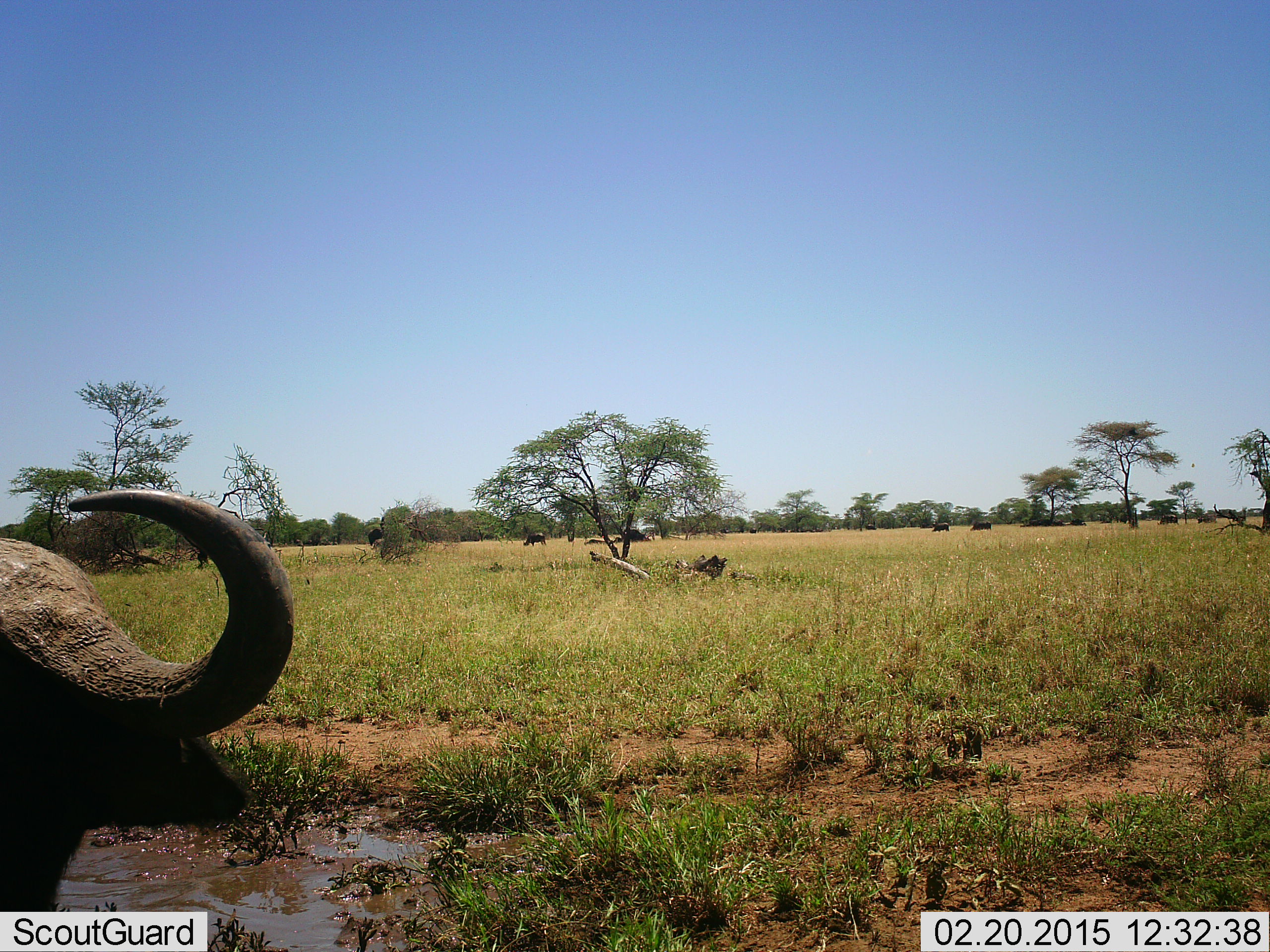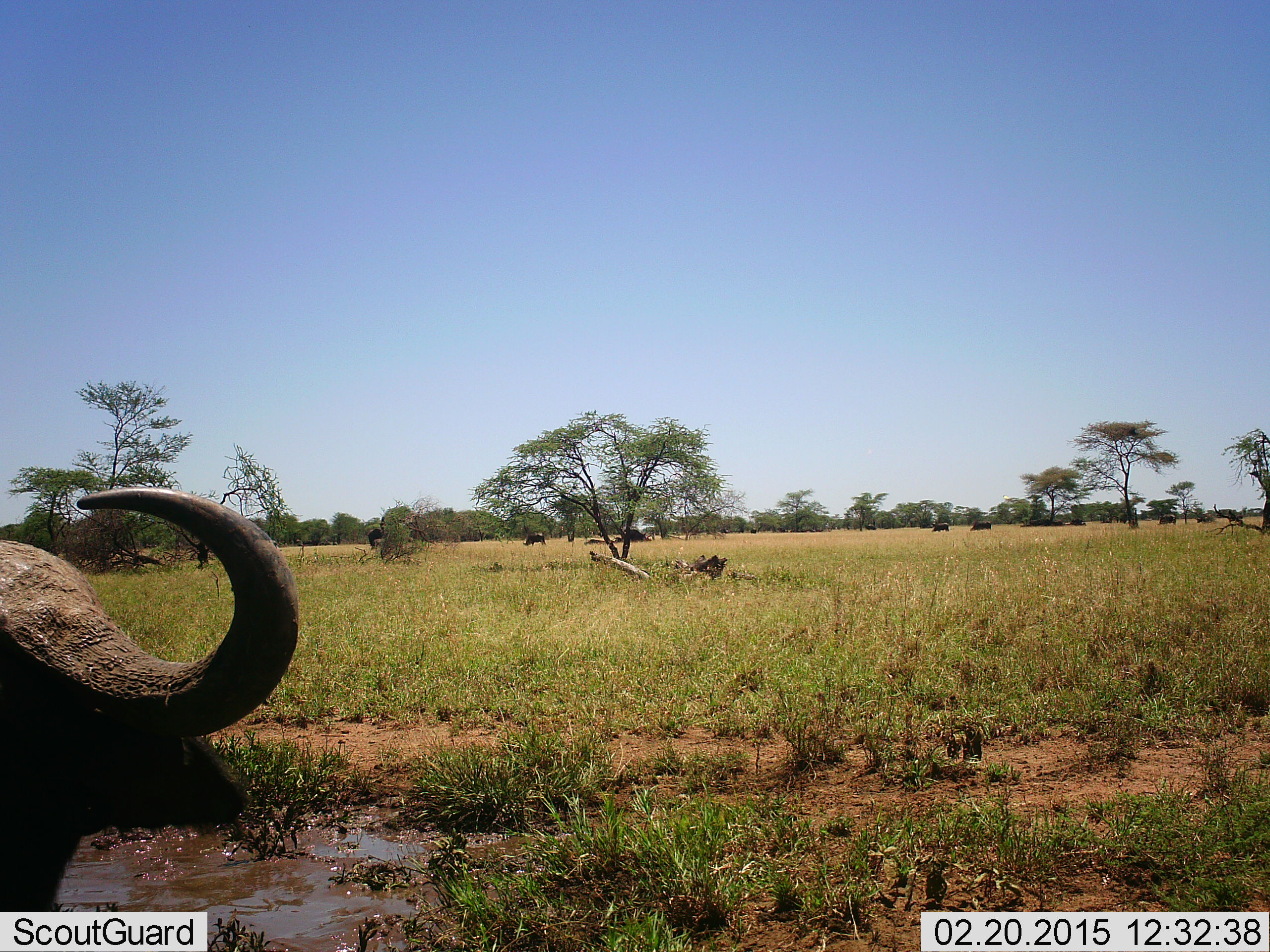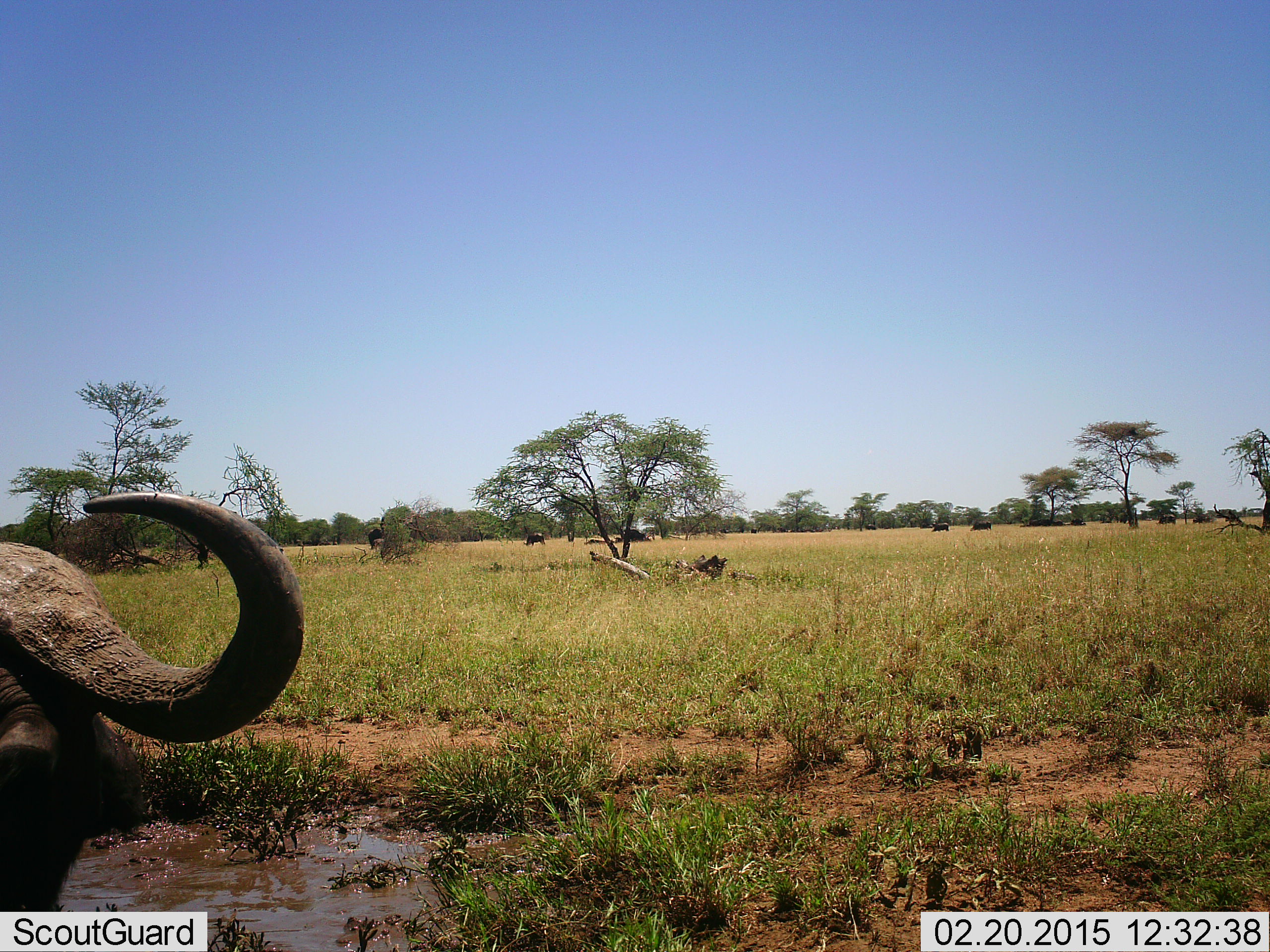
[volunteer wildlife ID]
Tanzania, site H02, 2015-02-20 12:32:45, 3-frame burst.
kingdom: Animalia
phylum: Chordata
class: Mammalia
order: Artiodactyla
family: Bovidae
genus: Syncerus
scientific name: Syncerus caffer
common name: cape buffalo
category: buffalo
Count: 8.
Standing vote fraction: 80%.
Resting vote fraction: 20%.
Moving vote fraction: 20%.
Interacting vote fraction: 0%.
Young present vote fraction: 0%.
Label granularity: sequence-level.